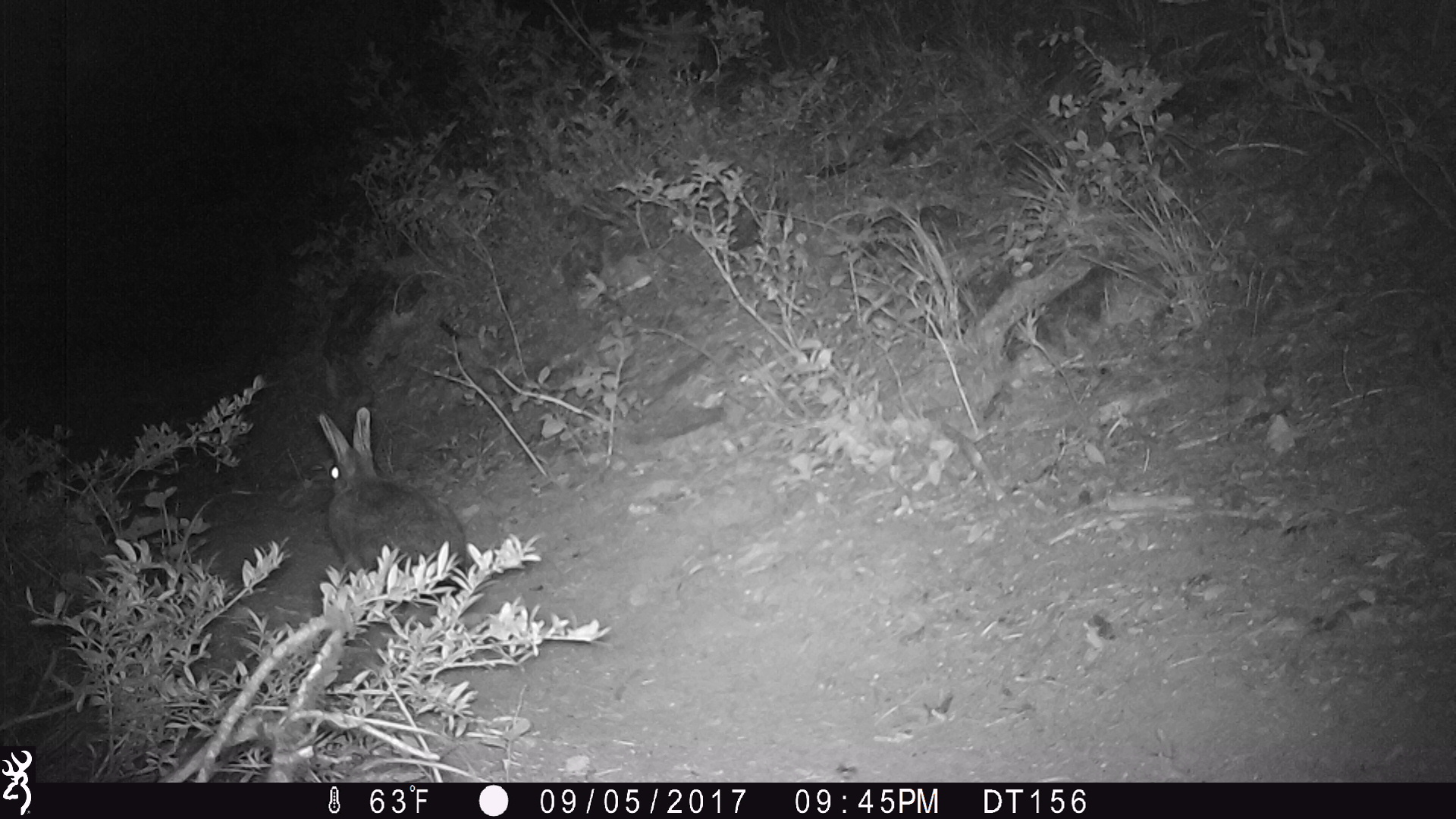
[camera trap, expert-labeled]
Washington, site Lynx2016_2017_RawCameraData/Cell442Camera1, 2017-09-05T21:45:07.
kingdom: Animalia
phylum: Chordata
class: Mammalia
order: Lagomorpha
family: Leporidae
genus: Lepus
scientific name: Lepus americanus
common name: snowshoe hare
Lepus americanus (snowshoe hare). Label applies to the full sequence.